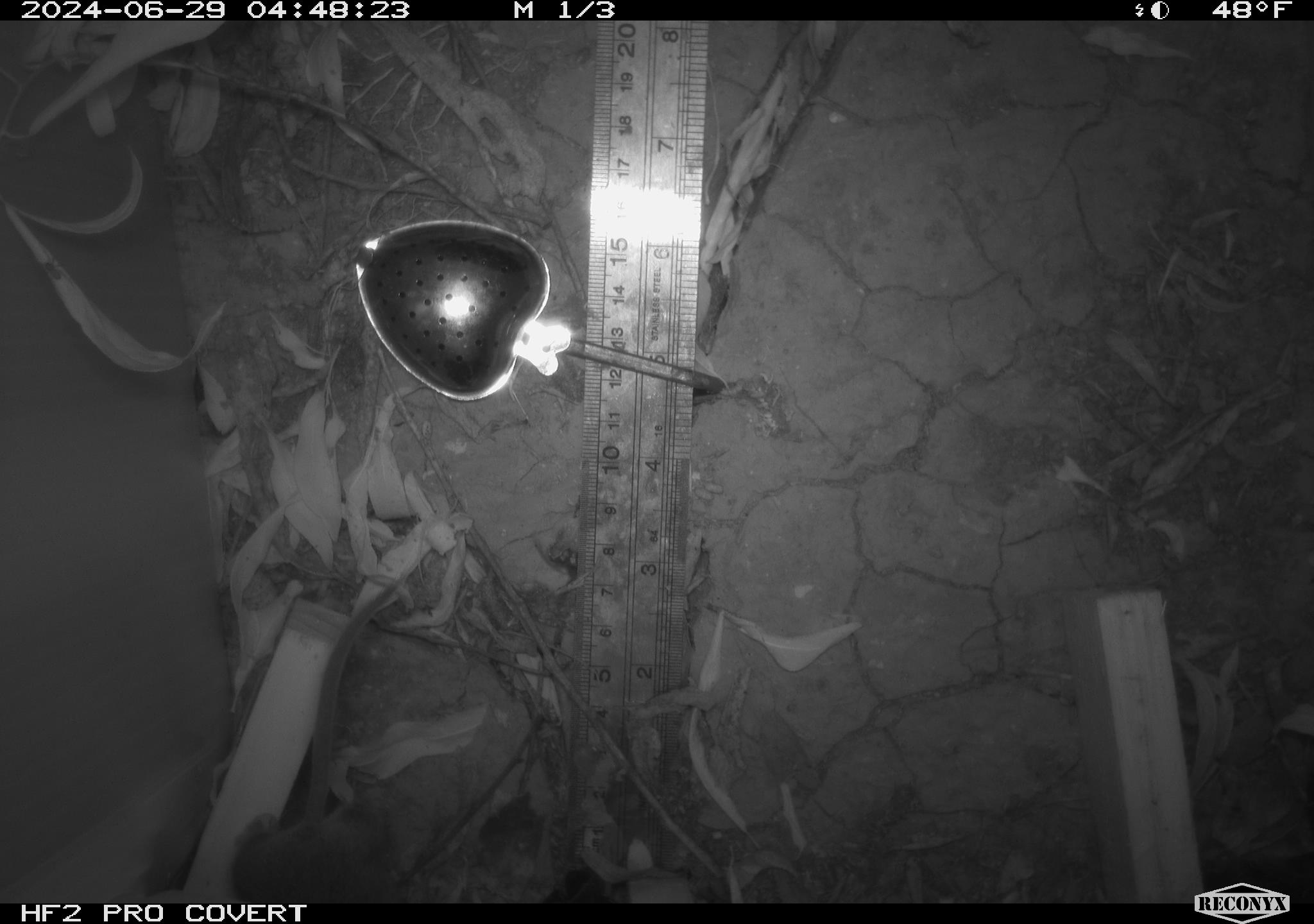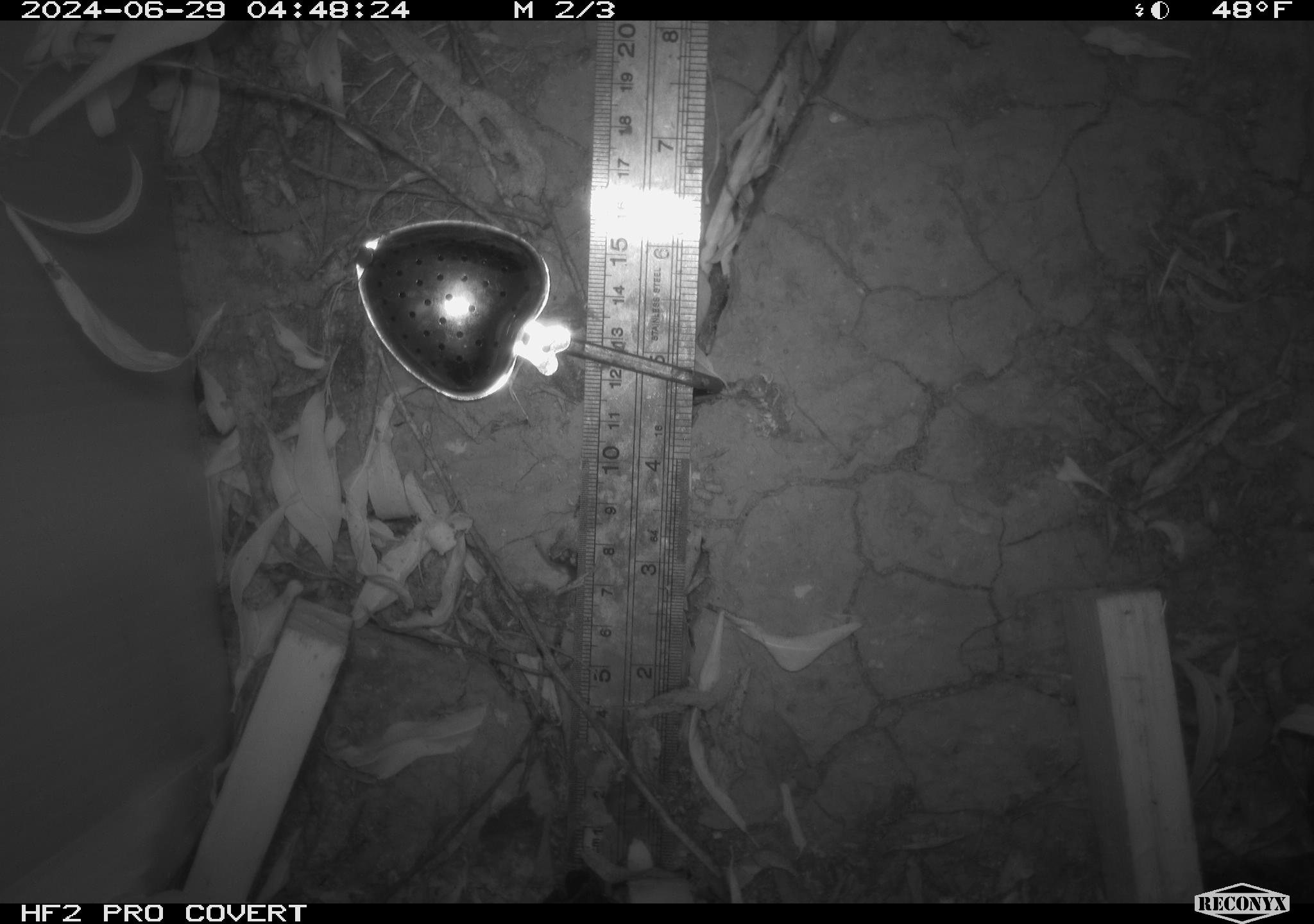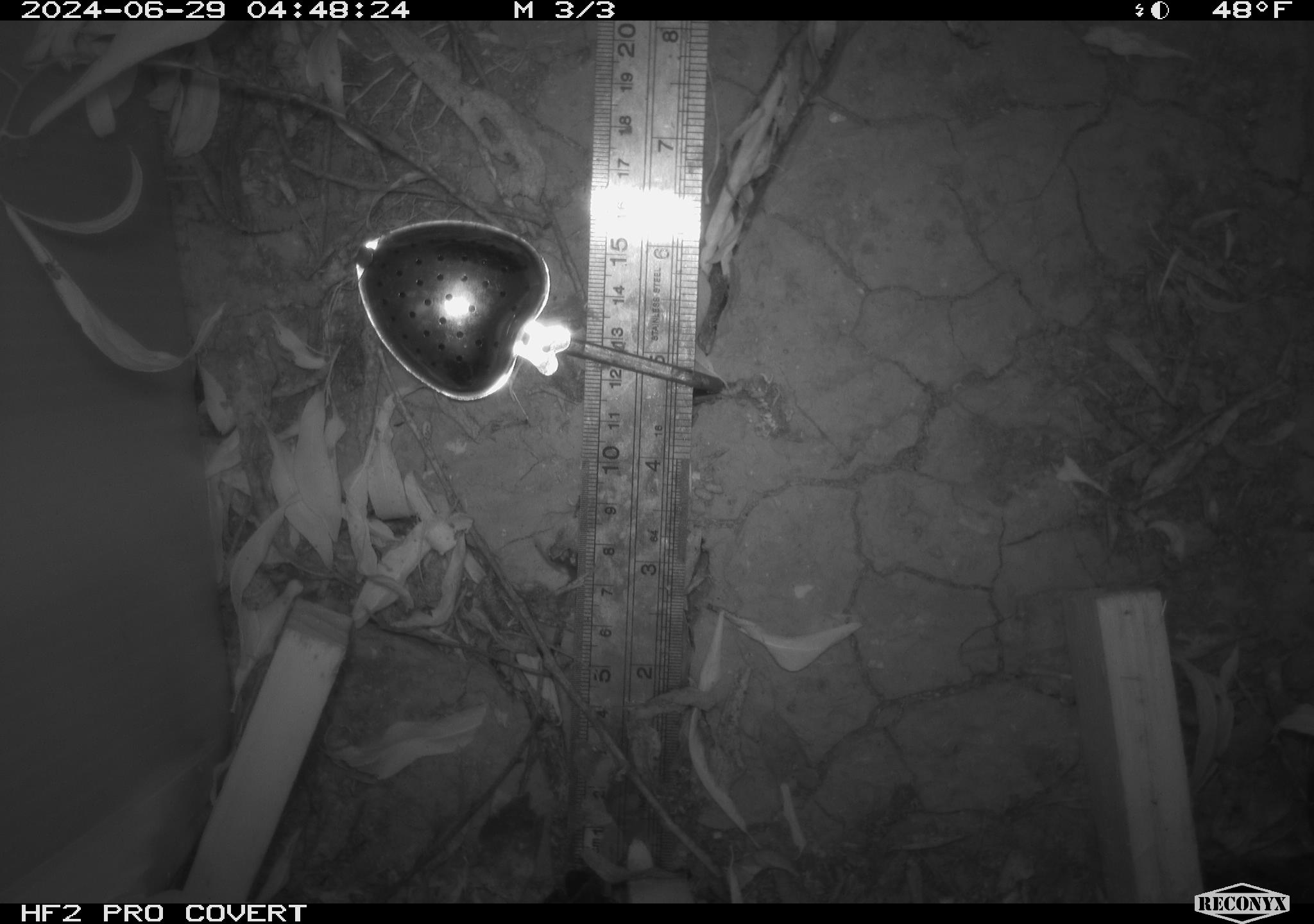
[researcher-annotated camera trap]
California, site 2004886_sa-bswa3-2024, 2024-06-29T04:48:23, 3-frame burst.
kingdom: Animalia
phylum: Chordata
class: Mammalia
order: Rodentia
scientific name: Rodentia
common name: mouse species